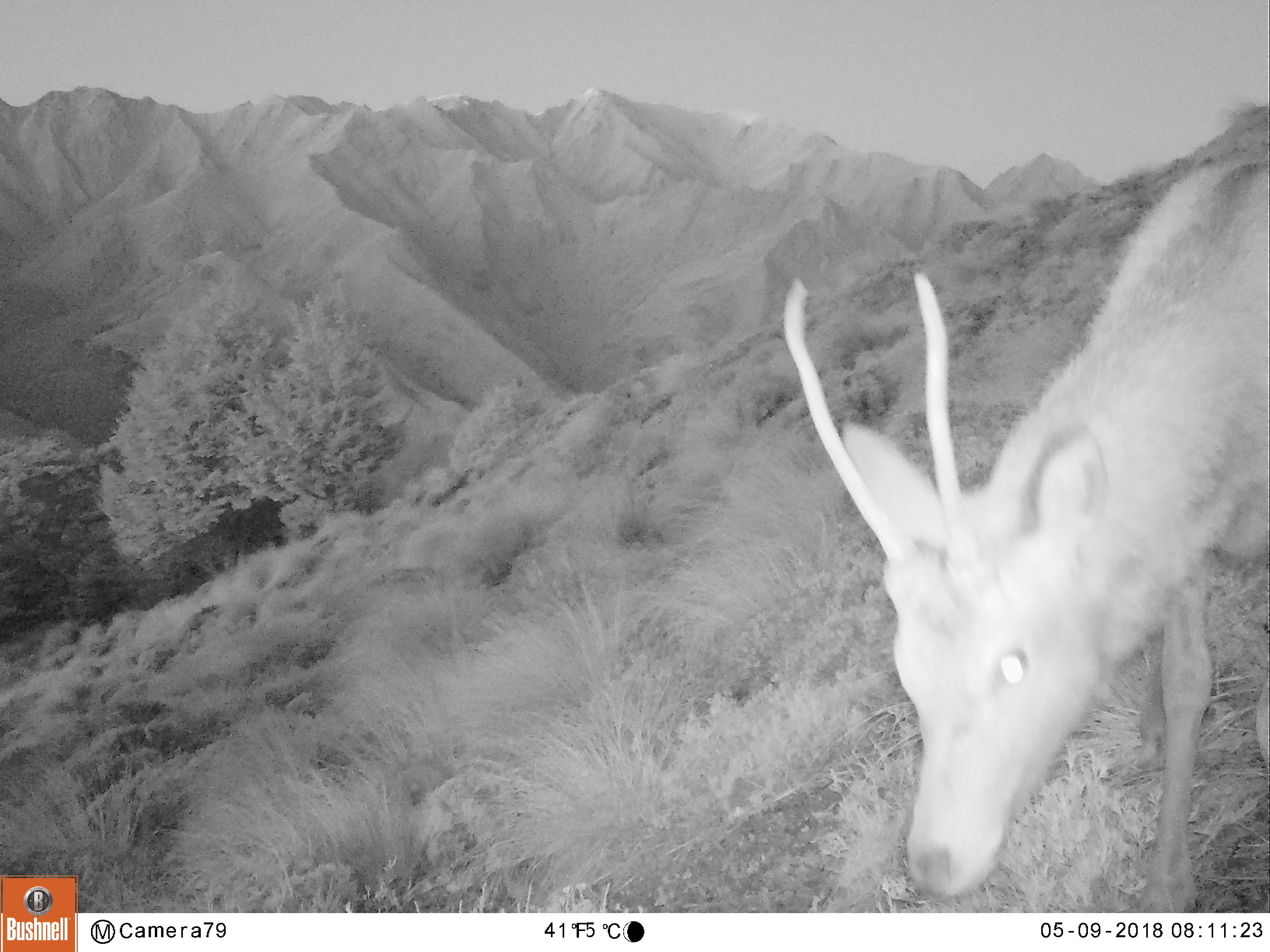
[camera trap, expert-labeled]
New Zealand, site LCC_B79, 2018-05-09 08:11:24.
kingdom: Animalia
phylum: Chordata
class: Mammalia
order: Artiodactyla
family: Cervidae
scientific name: Cervidae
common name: deer